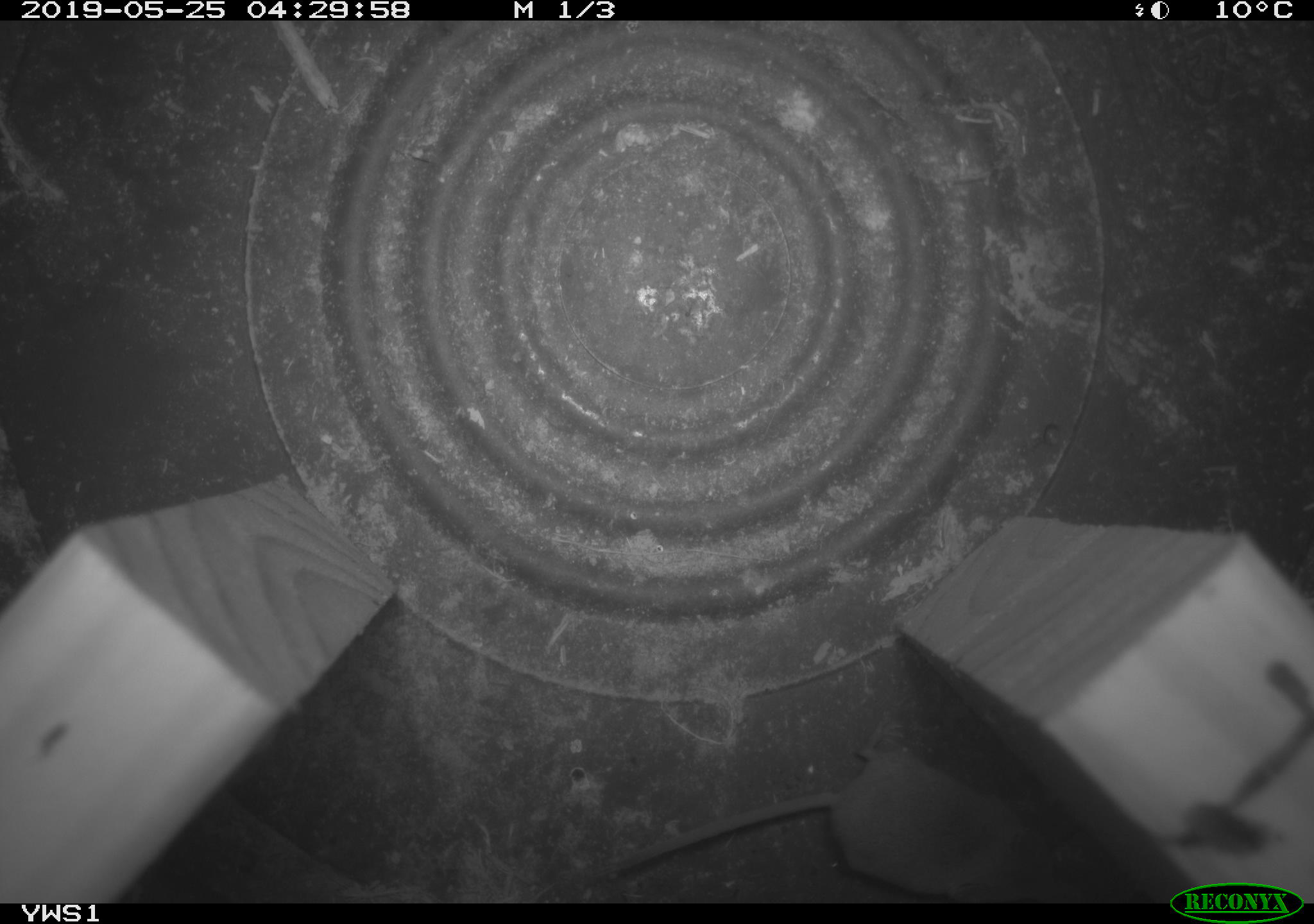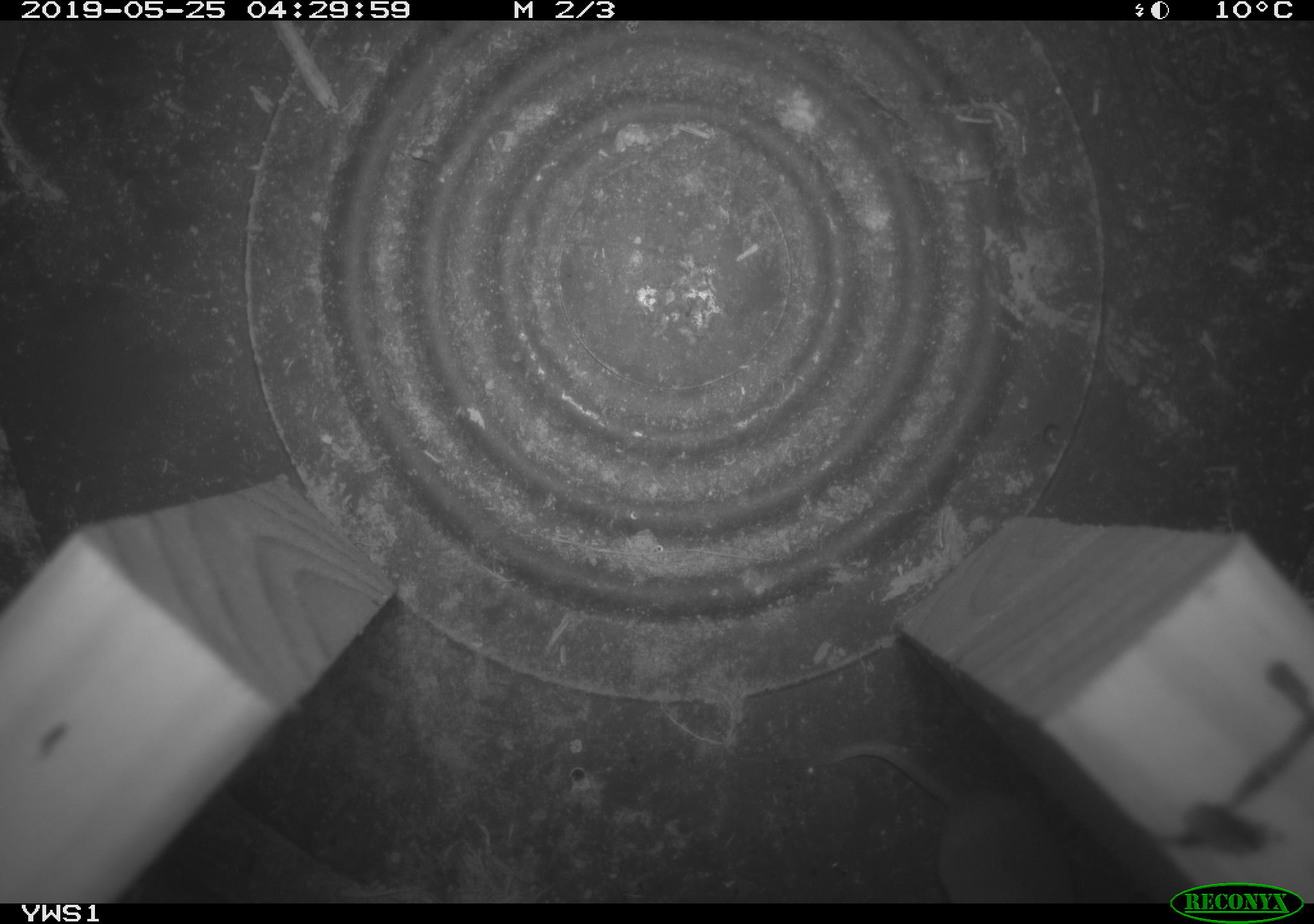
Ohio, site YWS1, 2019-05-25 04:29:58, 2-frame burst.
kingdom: Animalia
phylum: Chordata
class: Mammalia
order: Eulipotyphla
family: Soricidae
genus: Sorex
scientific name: Sorex cinereus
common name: masked shrew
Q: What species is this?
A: Masked shrew (Sorex cinereus).